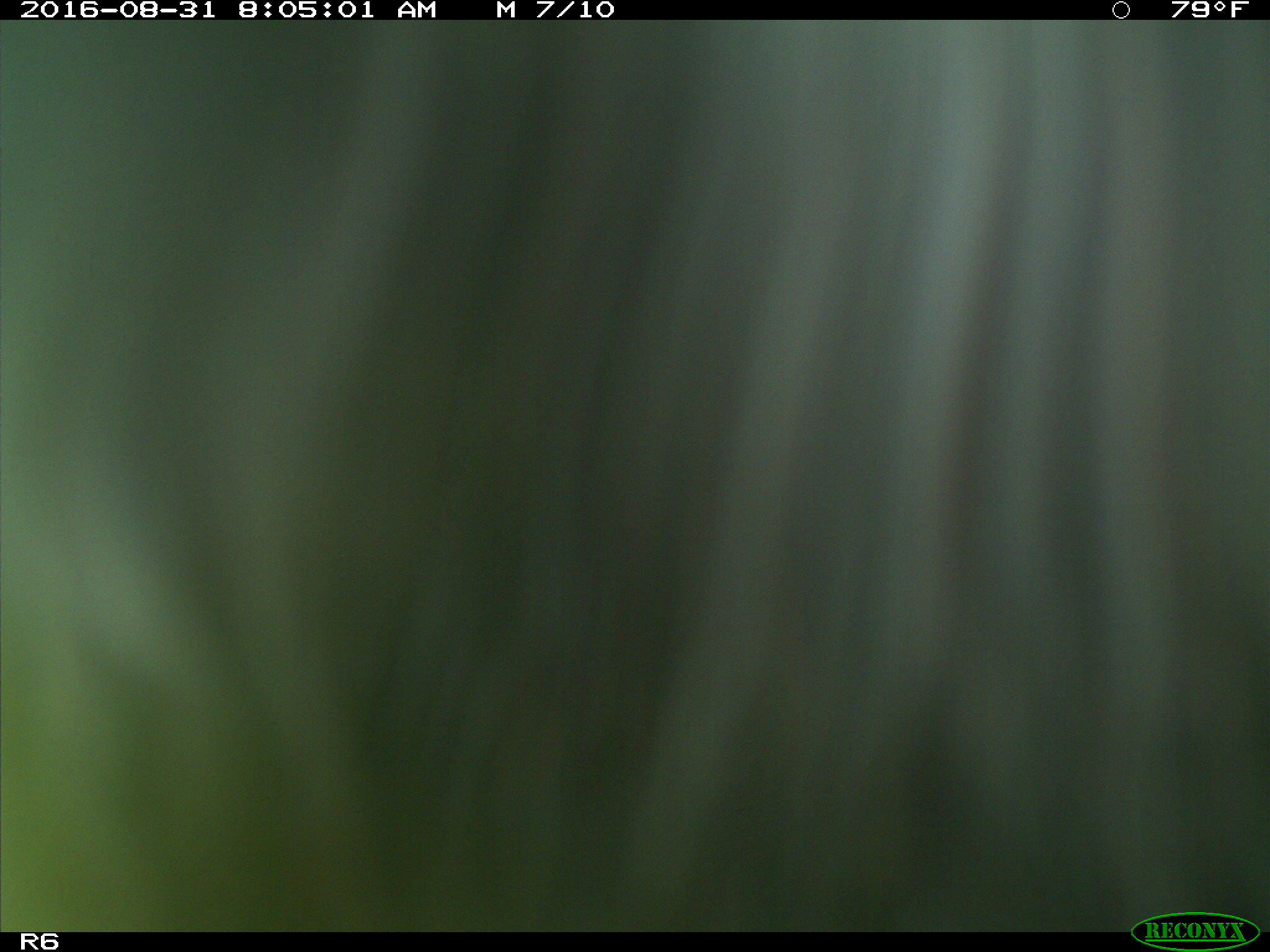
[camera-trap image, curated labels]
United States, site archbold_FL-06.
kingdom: Animalia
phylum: Chordata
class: Mammalia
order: Artiodactyla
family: Bovidae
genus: Bos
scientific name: Bos taurus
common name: domestic cow